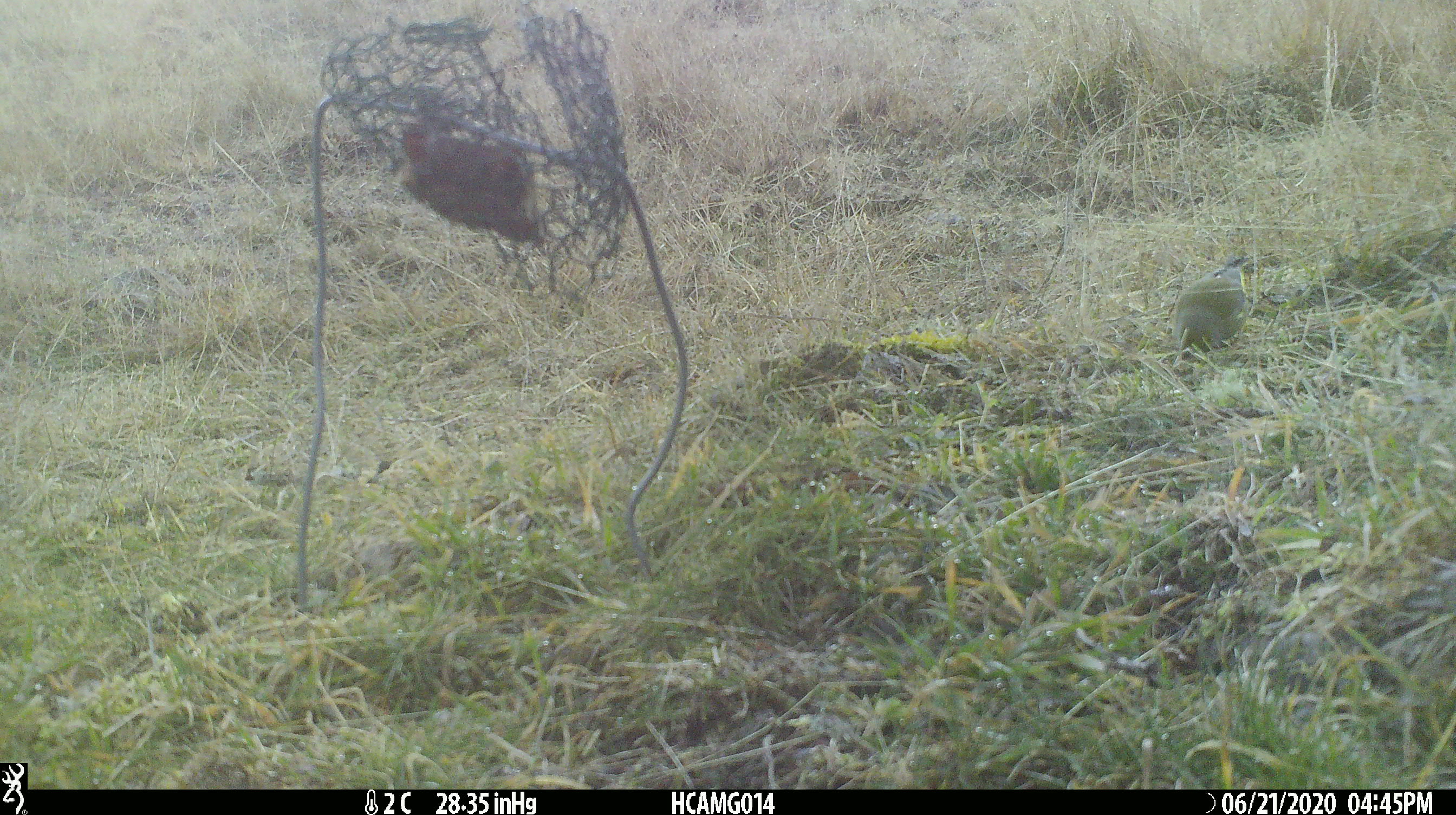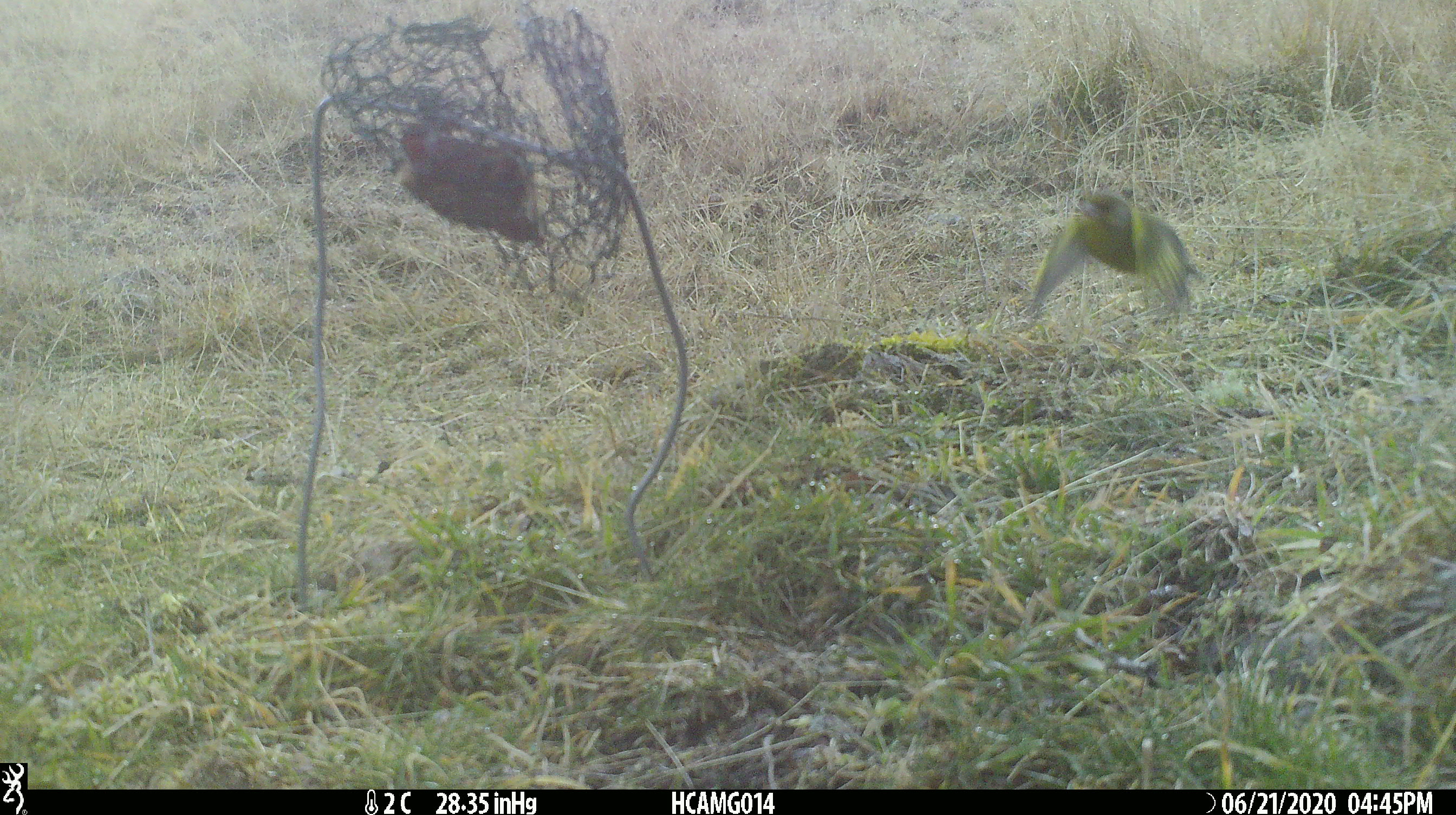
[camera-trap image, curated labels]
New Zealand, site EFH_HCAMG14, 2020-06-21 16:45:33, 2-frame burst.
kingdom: Animalia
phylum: Chordata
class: Aves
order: Passeriformes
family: Fringillidae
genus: Chloris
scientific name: Chloris chloris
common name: greenfinch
Greenfinch (Chloris chloris).